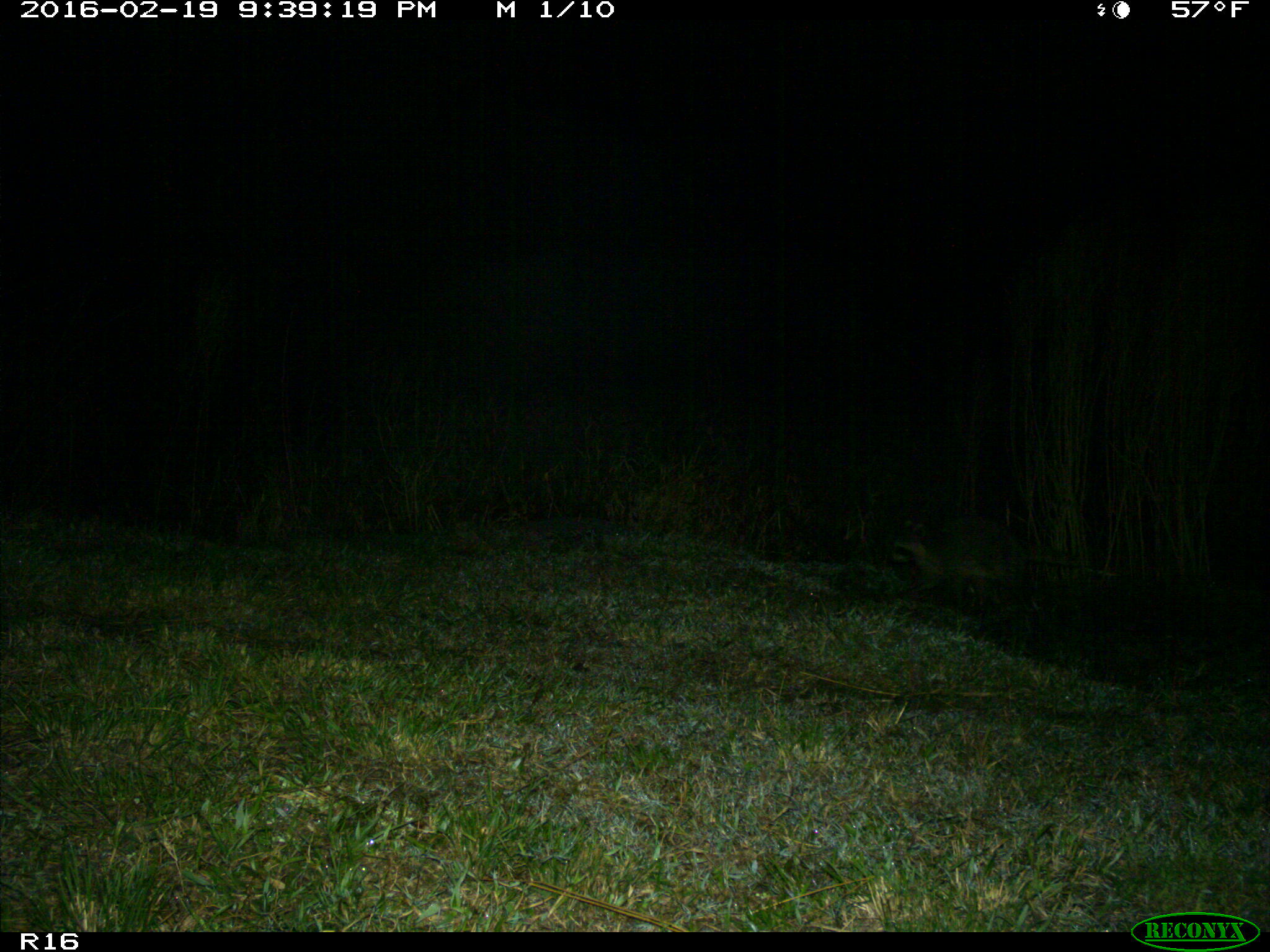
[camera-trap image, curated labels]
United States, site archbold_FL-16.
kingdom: Animalia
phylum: Chordata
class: Mammalia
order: Carnivora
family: Procyonidae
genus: Procyon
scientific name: Procyon lotor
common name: common raccoon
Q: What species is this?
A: Procyon lotor (common raccoon).